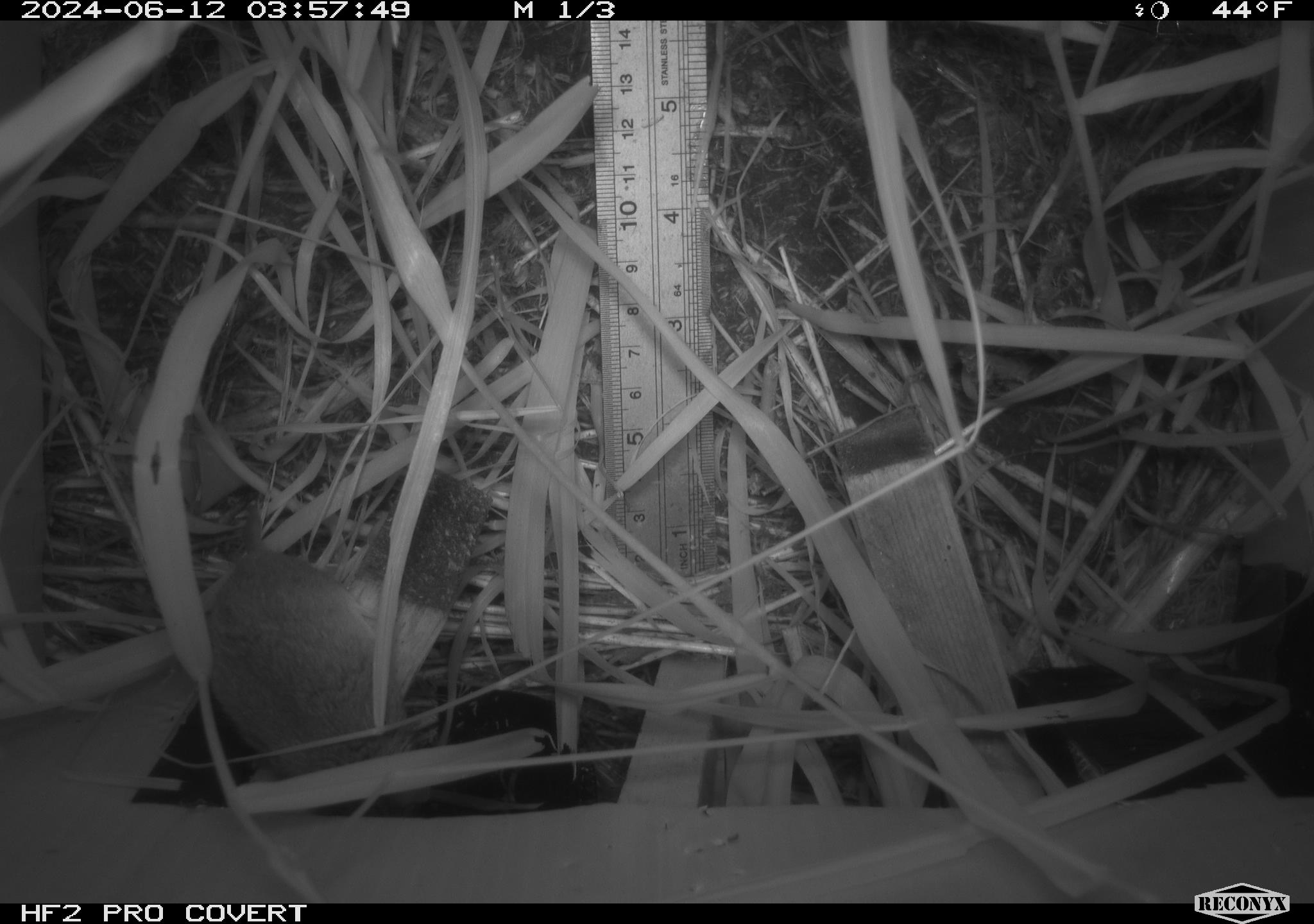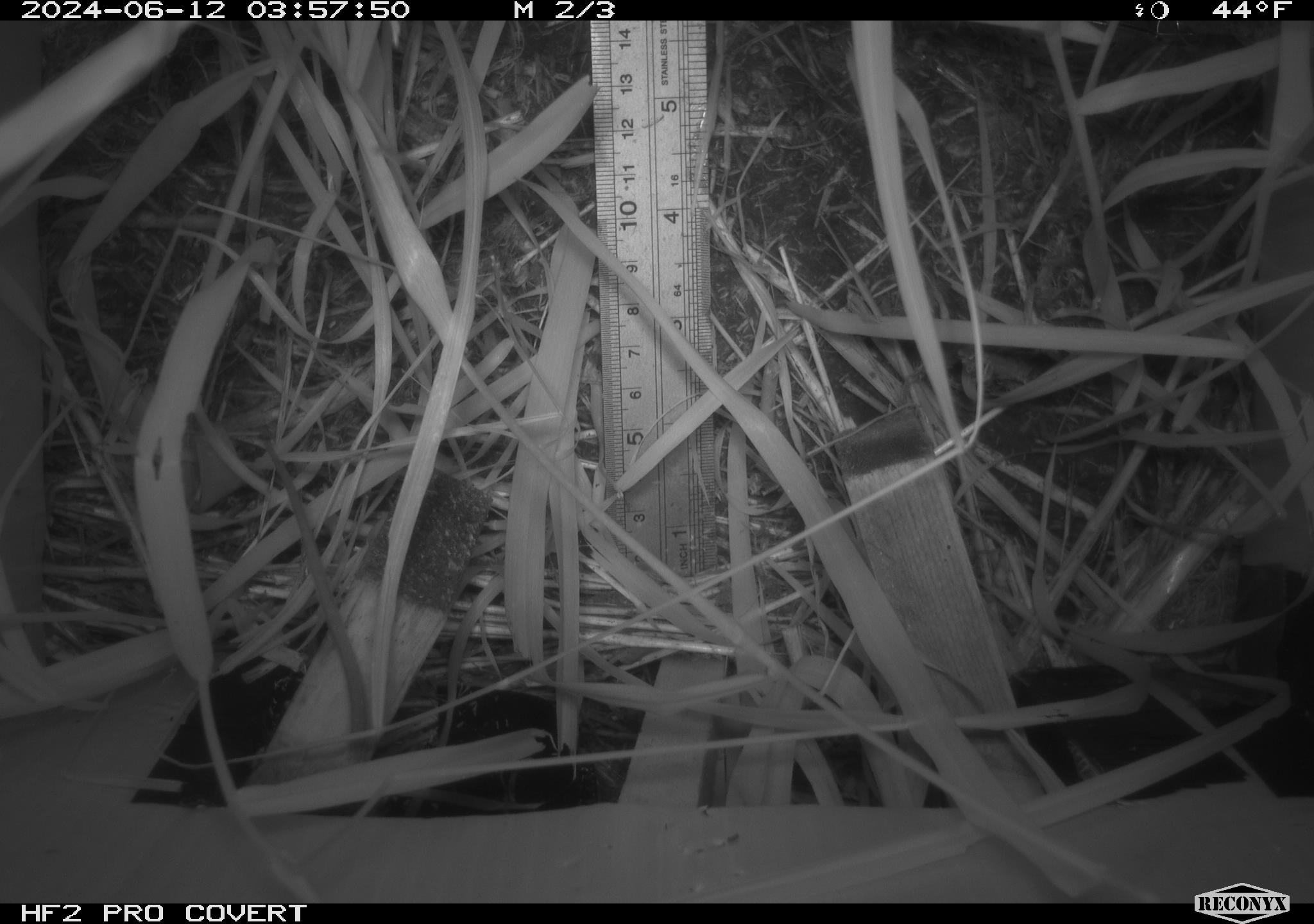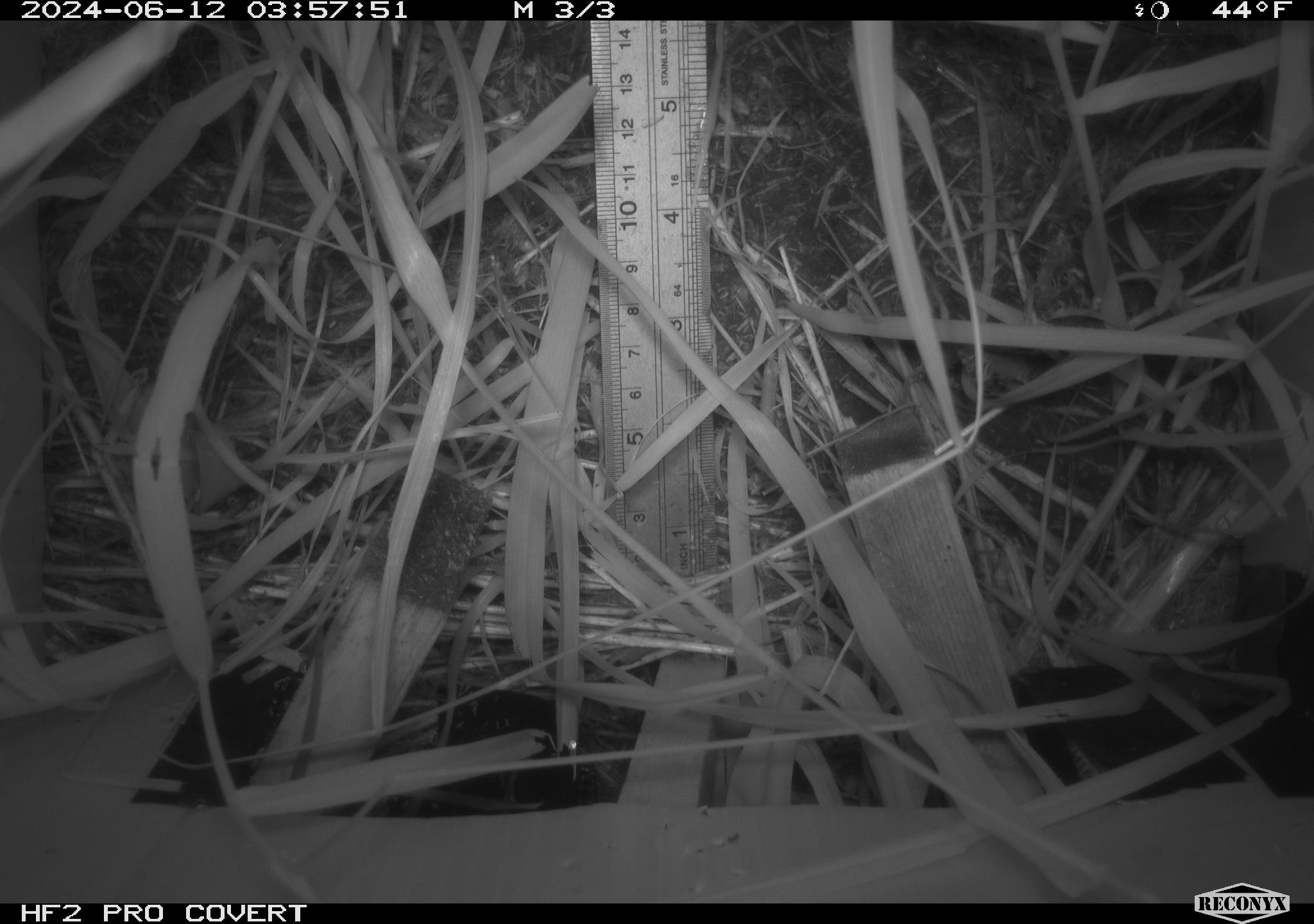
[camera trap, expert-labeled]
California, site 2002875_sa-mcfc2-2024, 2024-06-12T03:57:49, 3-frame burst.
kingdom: Animalia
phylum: Chordata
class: Mammalia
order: Rodentia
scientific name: Rodentia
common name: rodent